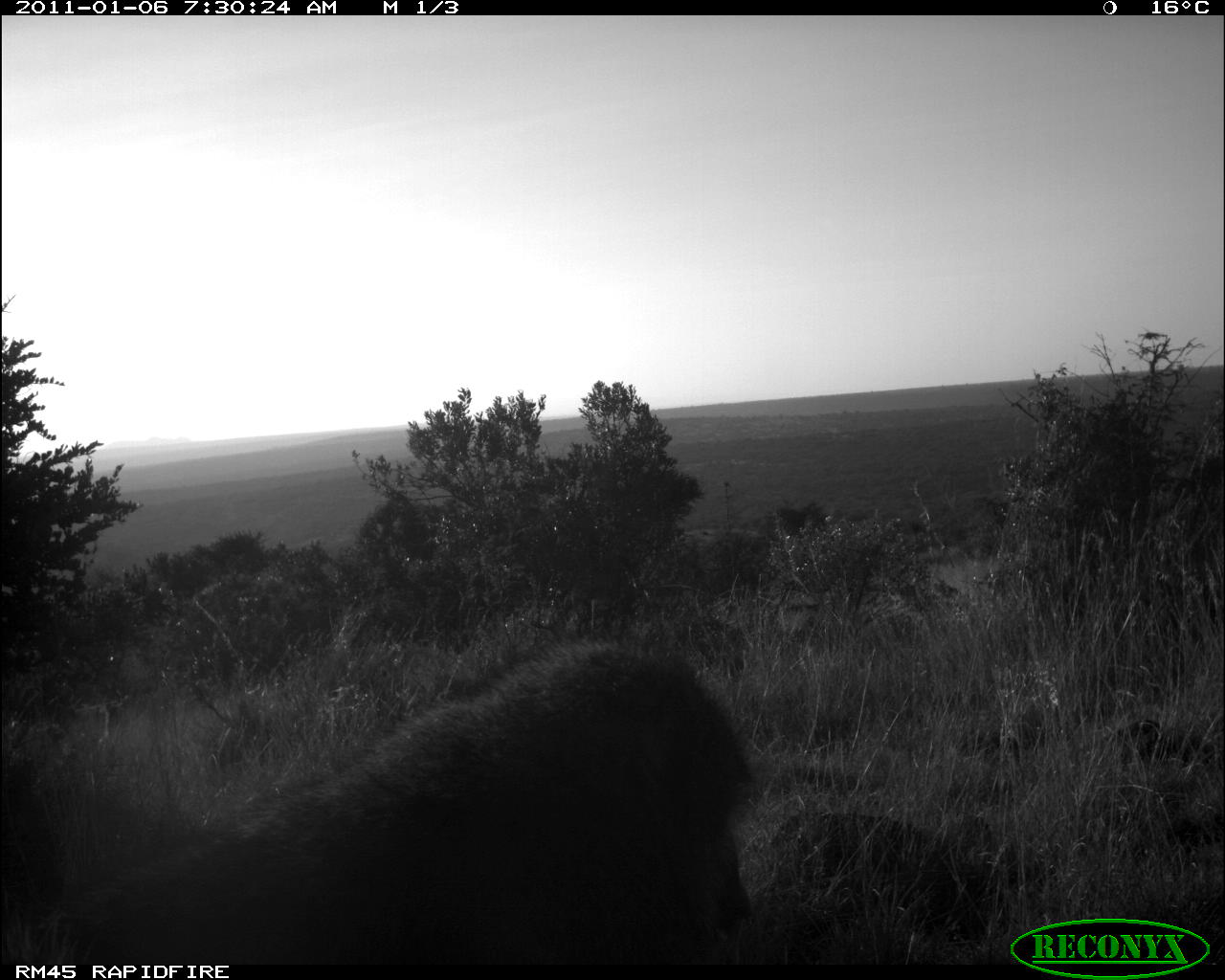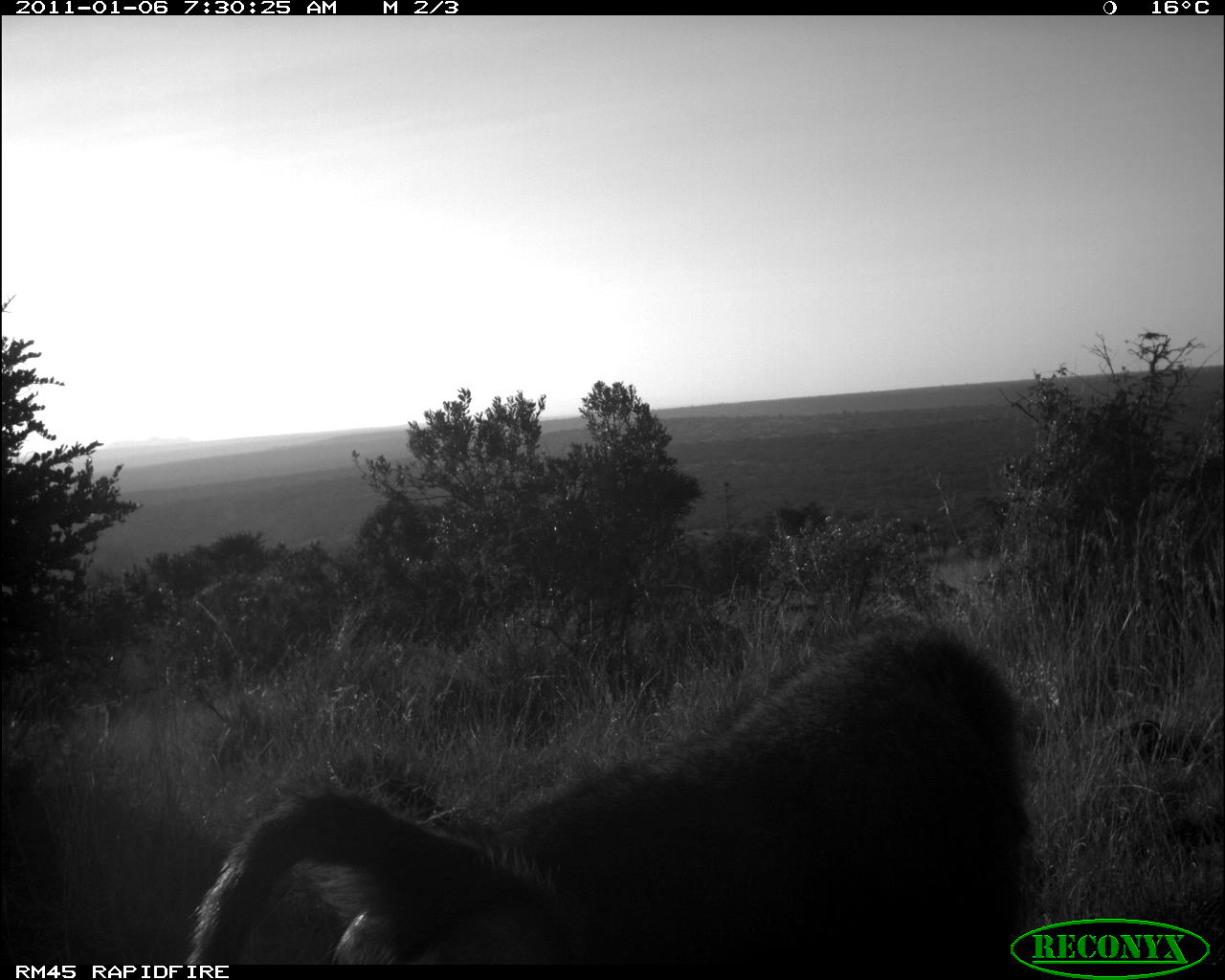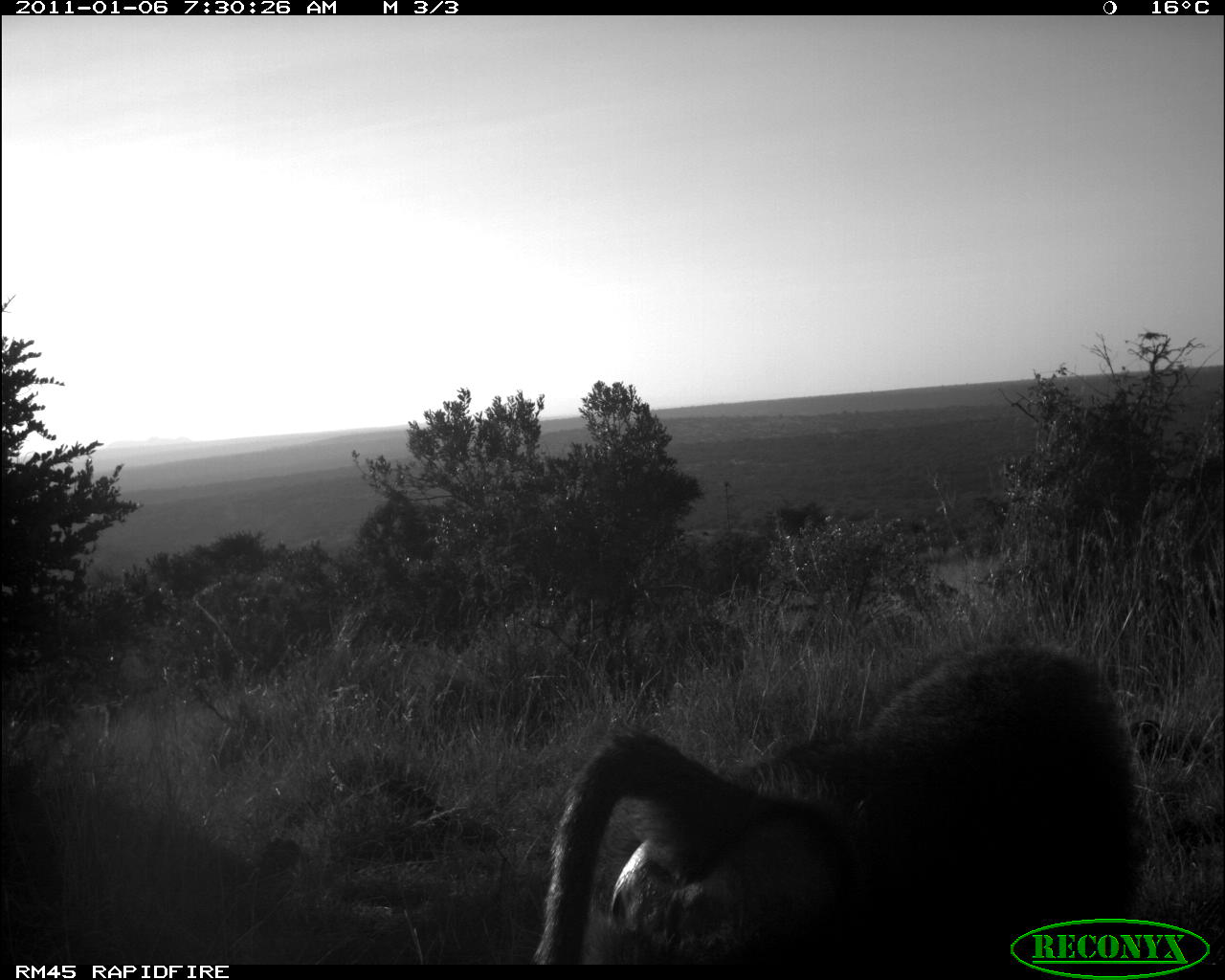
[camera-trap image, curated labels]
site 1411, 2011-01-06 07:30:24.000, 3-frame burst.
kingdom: Animalia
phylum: Chordata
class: Mammalia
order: Primates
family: Cercopithecidae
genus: Papio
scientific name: Papio anubis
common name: olive baboon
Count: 1.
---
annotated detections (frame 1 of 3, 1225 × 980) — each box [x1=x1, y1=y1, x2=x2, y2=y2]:
papio anubis: [x1=1, y1=634, x2=755, y2=960]; [x1=769, y1=807, x2=1024, y2=963]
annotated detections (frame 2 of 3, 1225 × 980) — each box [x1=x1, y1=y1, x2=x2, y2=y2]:
papio anubis: [x1=186, y1=618, x2=1037, y2=962]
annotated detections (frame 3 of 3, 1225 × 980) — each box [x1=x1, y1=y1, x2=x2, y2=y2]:
papio anubis: [x1=526, y1=633, x2=1150, y2=962]